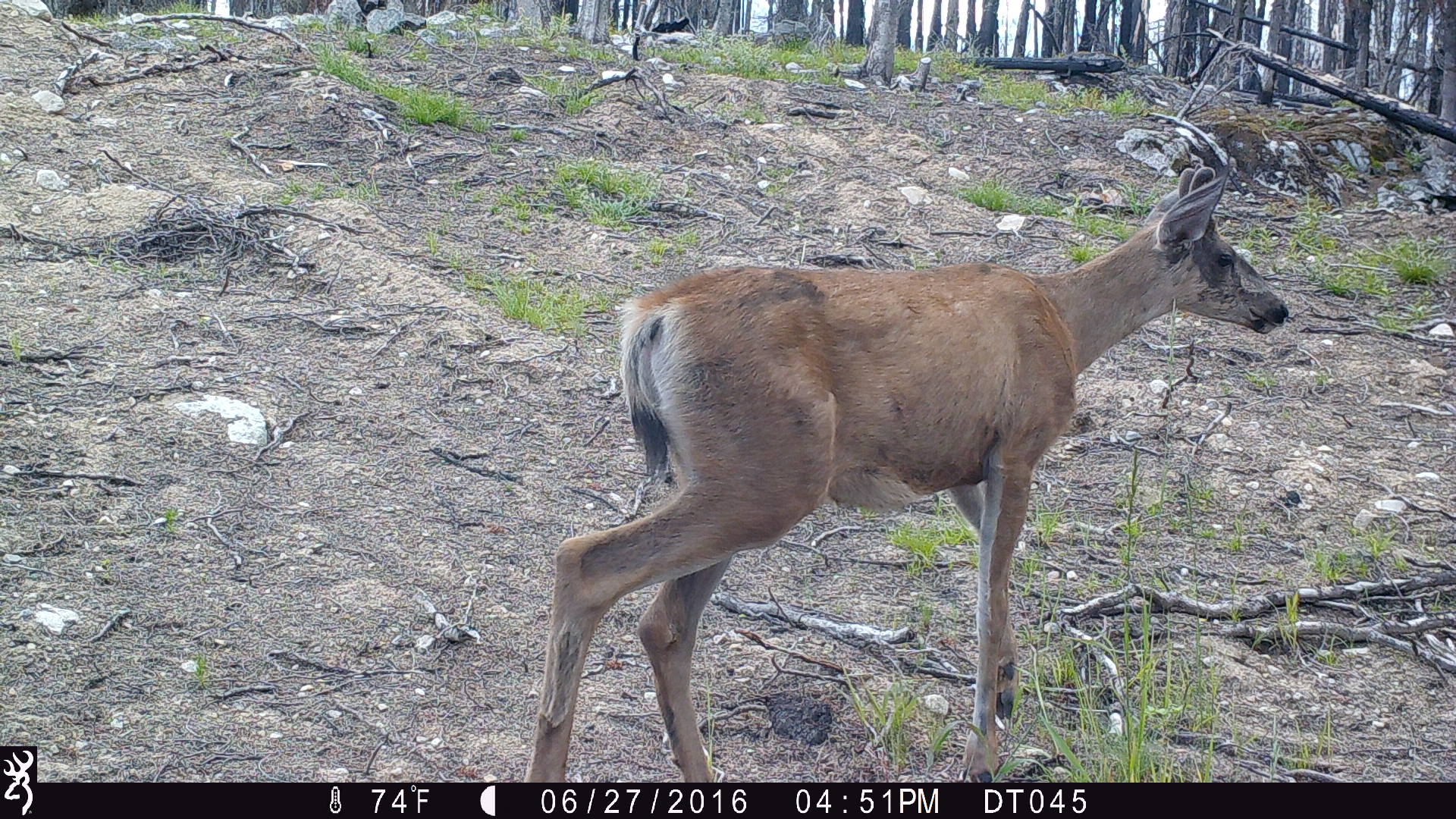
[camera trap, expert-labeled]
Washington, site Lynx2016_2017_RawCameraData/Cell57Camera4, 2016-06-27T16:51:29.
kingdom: Animalia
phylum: Chordata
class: Mammalia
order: Artiodactyla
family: Cervidae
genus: Odocoileus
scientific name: Odocoileus hemionus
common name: mule deer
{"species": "Odocoileus hemionus (mule deer)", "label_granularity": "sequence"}